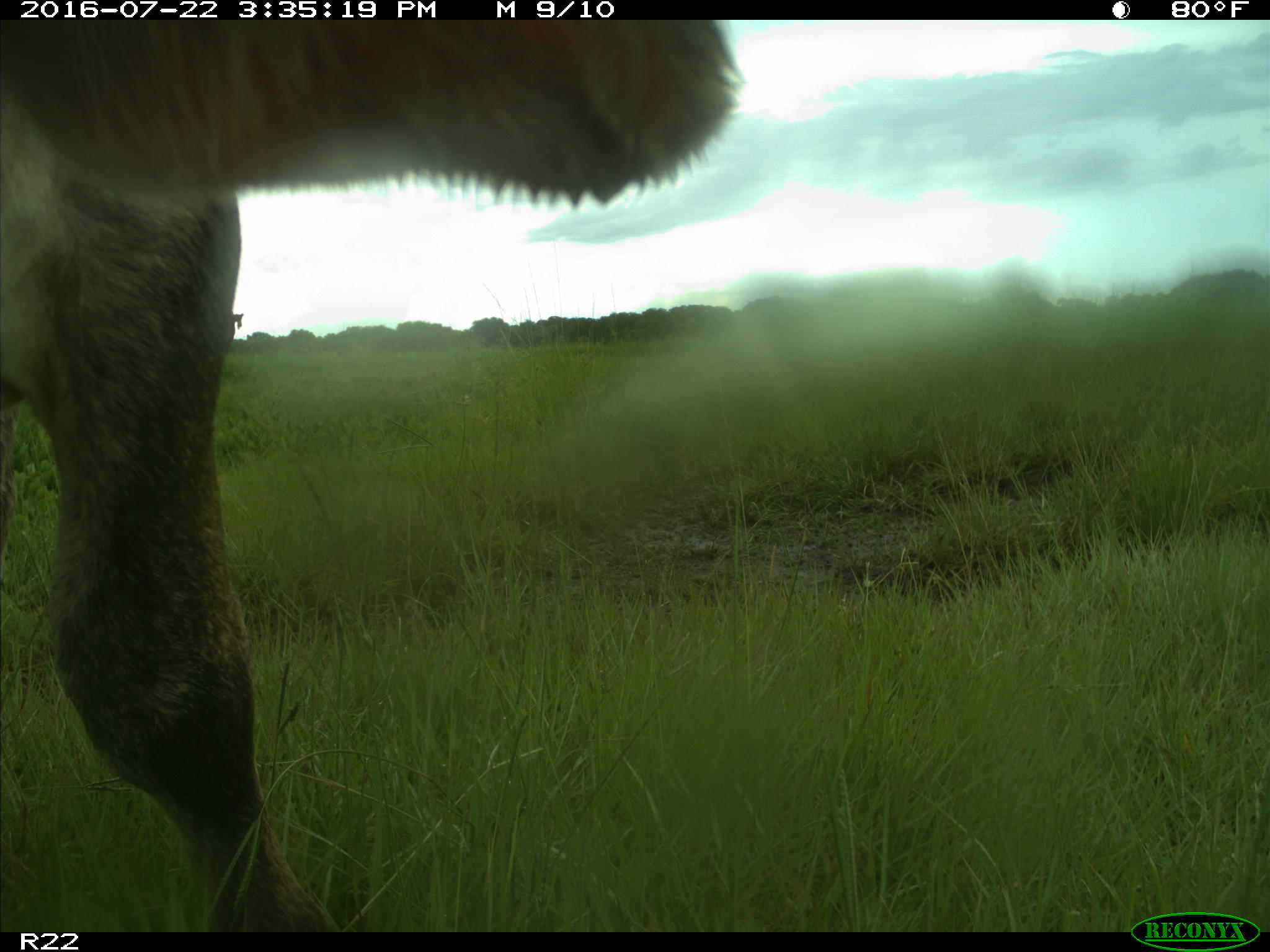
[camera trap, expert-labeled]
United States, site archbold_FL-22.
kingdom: Animalia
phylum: Chordata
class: Mammalia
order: Artiodactyla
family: Bovidae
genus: Bos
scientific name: Bos taurus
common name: domestic cow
Bos taurus (domestic cow).